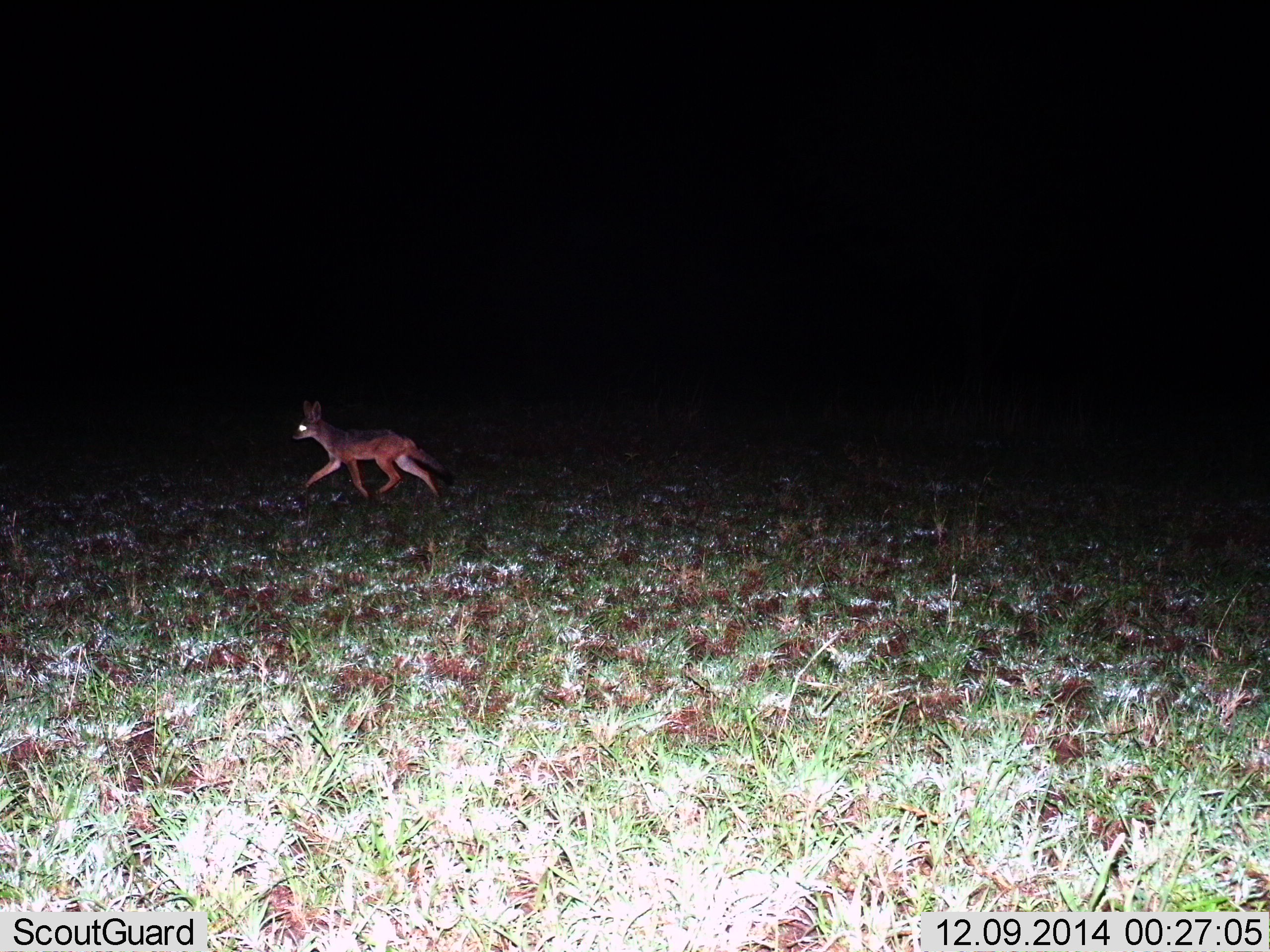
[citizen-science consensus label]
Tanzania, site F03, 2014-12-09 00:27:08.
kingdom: Animalia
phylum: Chordata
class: Mammalia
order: Carnivora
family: Canidae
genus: Lupulella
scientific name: Lupulella mesomelas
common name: black-backed jackal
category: jackal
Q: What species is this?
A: Jackal (black-backed jackal) (Lupulella mesomelas).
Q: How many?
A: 1.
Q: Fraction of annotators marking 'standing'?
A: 0%.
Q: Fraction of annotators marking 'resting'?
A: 0%.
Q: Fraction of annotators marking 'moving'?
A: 100%.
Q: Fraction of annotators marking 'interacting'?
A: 0%.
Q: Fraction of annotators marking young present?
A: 0%.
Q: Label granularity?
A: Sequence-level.